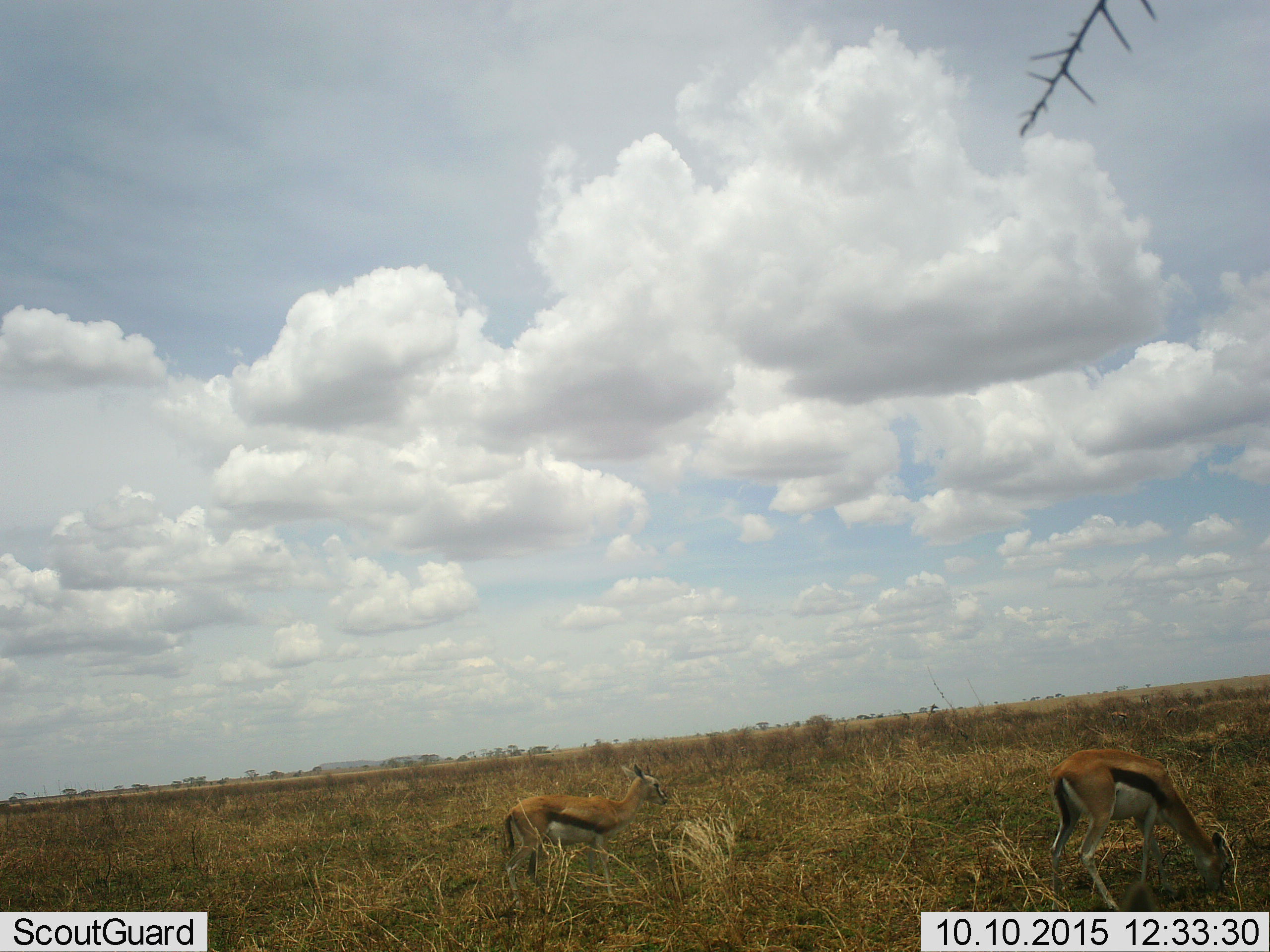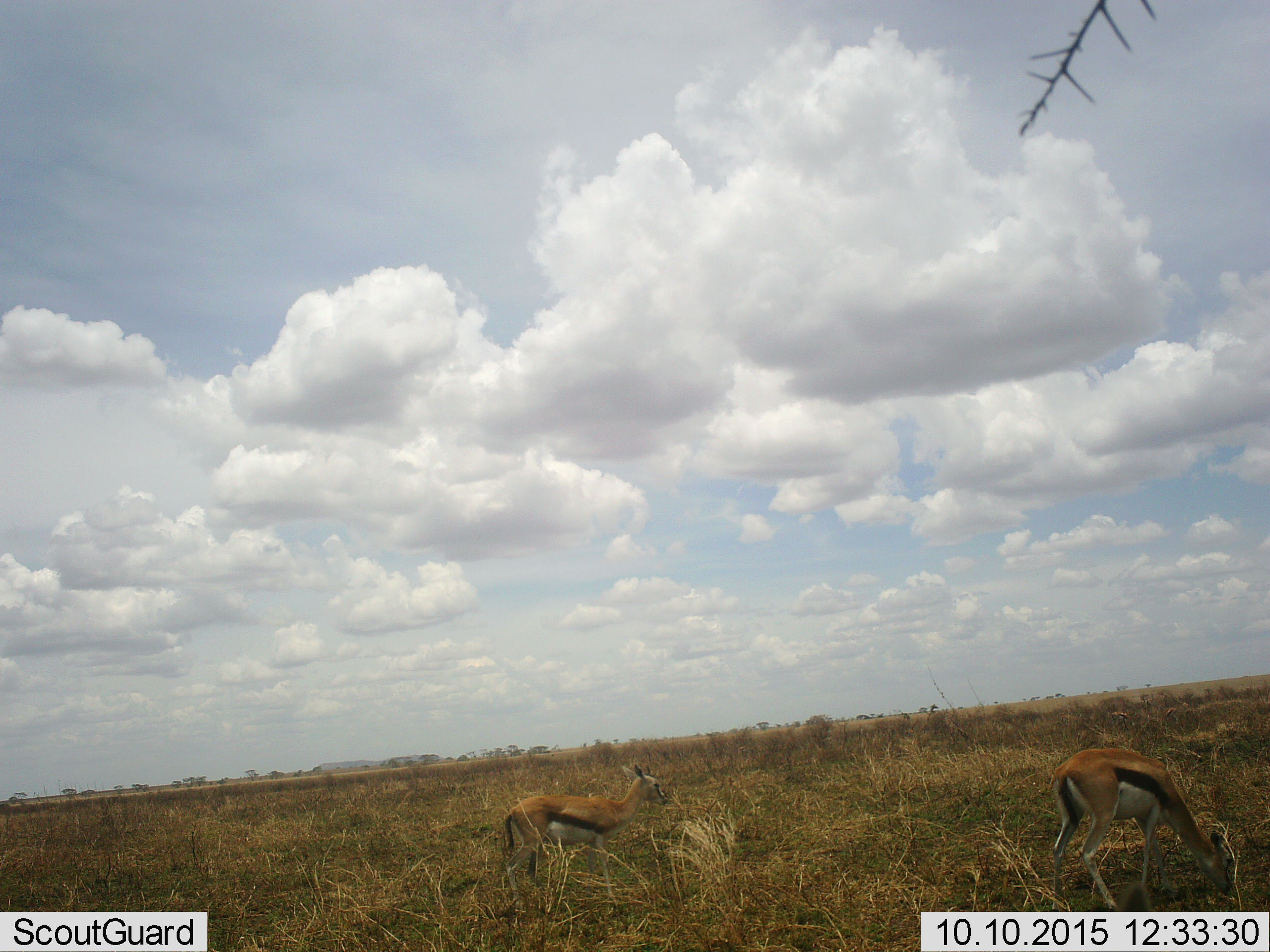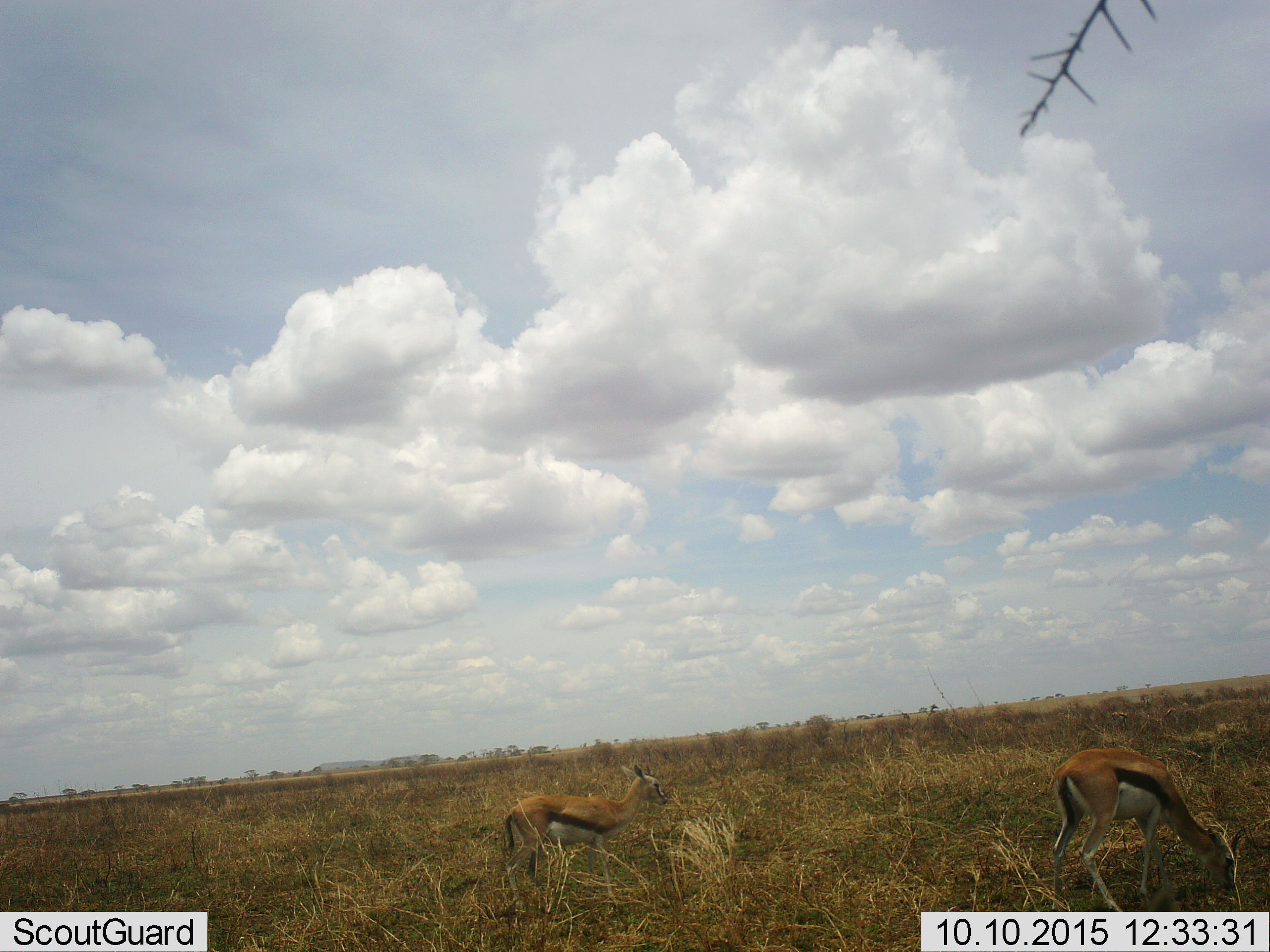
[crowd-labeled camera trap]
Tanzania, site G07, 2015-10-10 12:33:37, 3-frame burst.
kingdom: Animalia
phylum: Chordata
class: Mammalia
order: Artiodactyla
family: Bovidae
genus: Eudorcas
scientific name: Eudorcas thomsonii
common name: thomson's gazelle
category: gazellethomsons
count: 2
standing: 50%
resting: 12%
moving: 0%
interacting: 0%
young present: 25%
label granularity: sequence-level